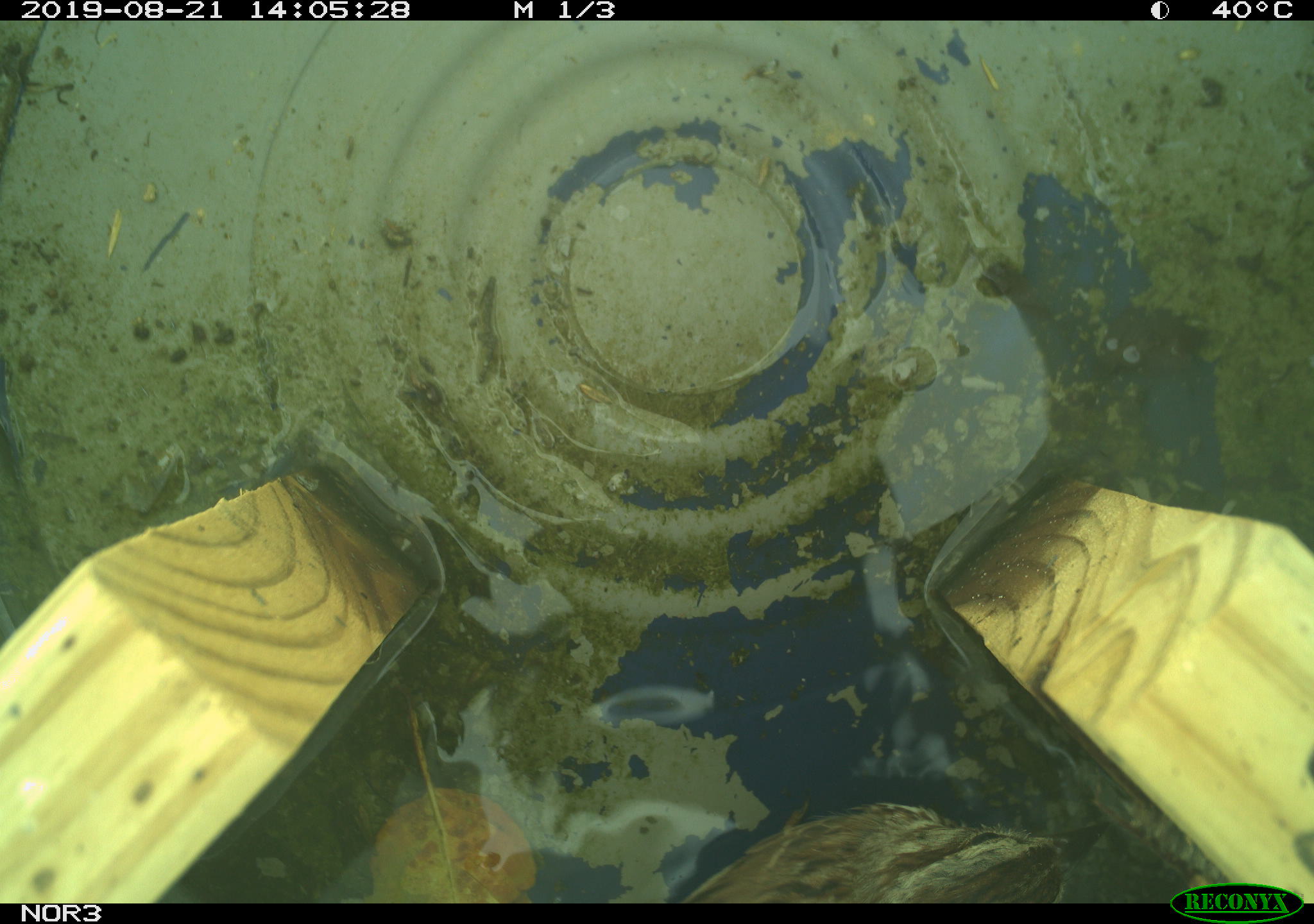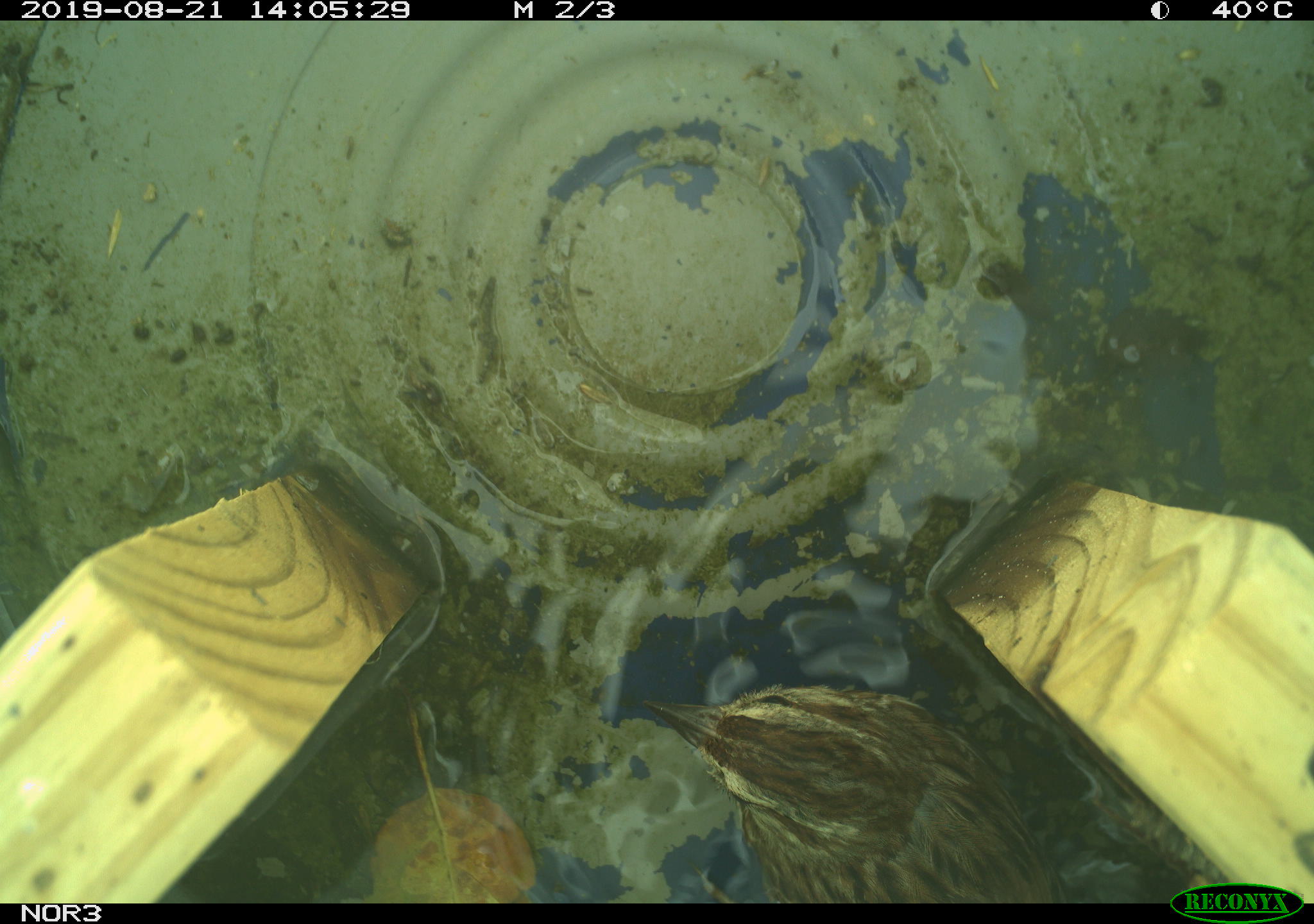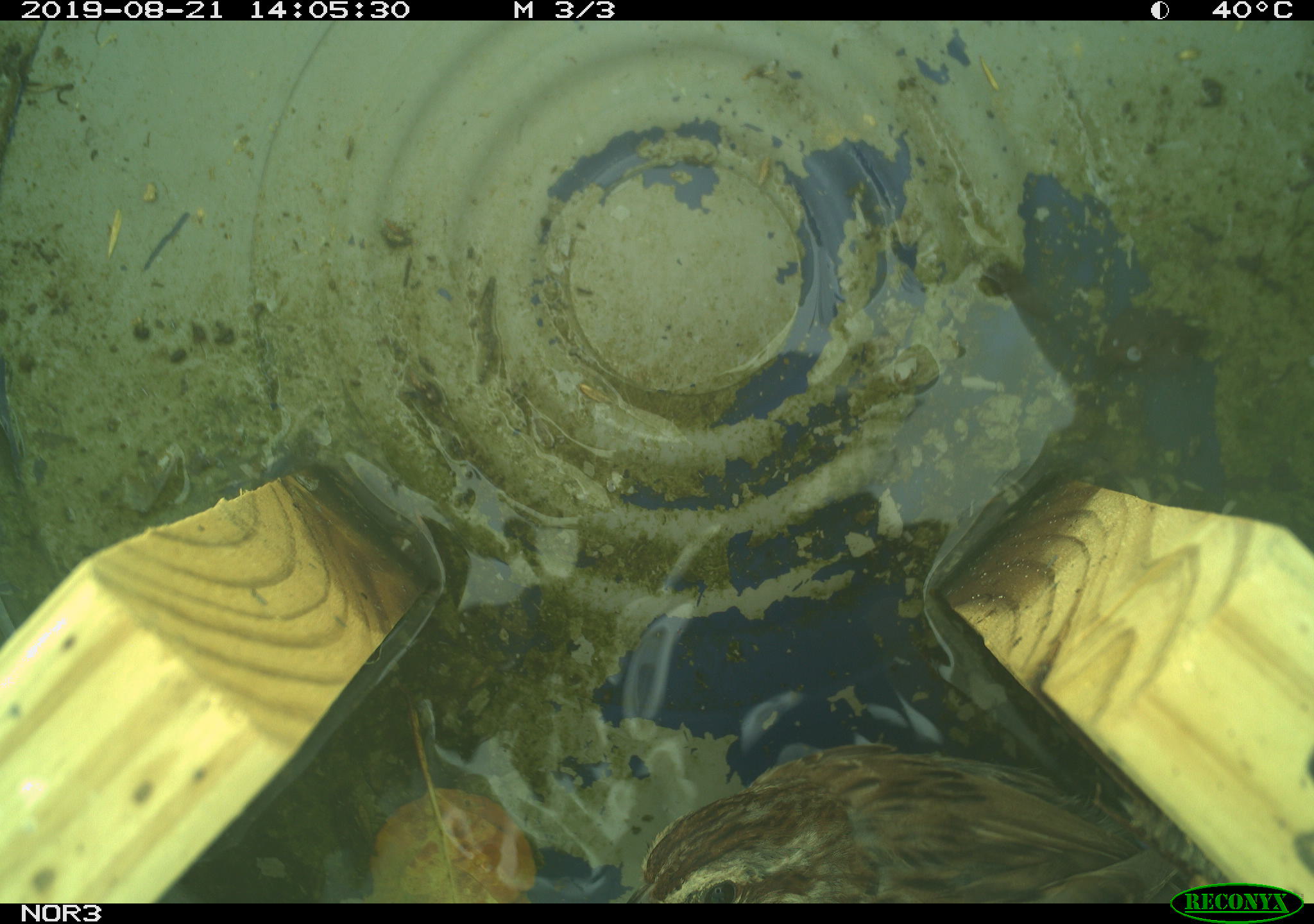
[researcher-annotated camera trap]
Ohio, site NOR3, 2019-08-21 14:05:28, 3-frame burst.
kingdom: Animalia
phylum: Chordata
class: Aves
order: Passeriformes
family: Passerellidae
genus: Melospiza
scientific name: Melospiza melodia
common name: song sparrow